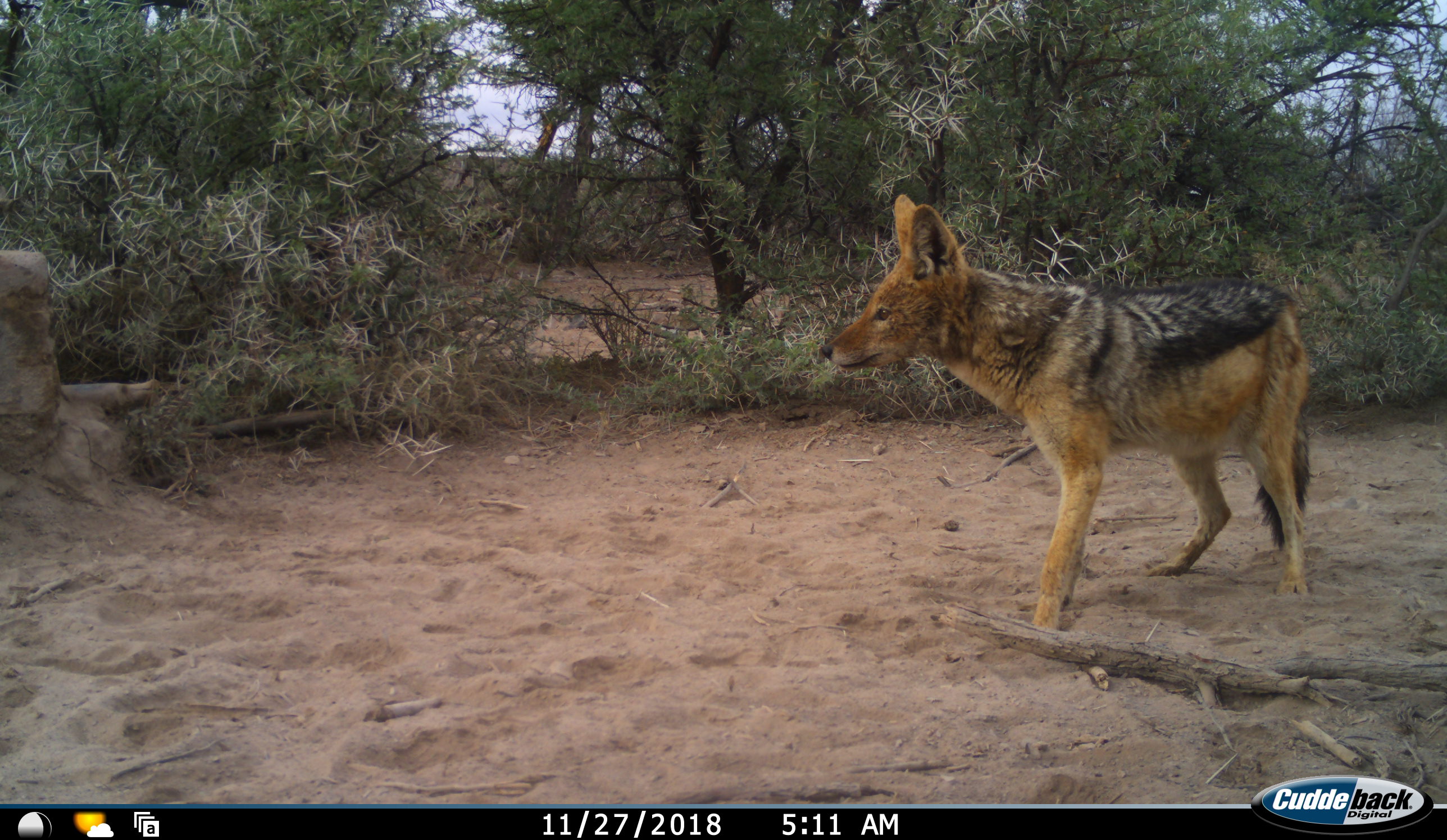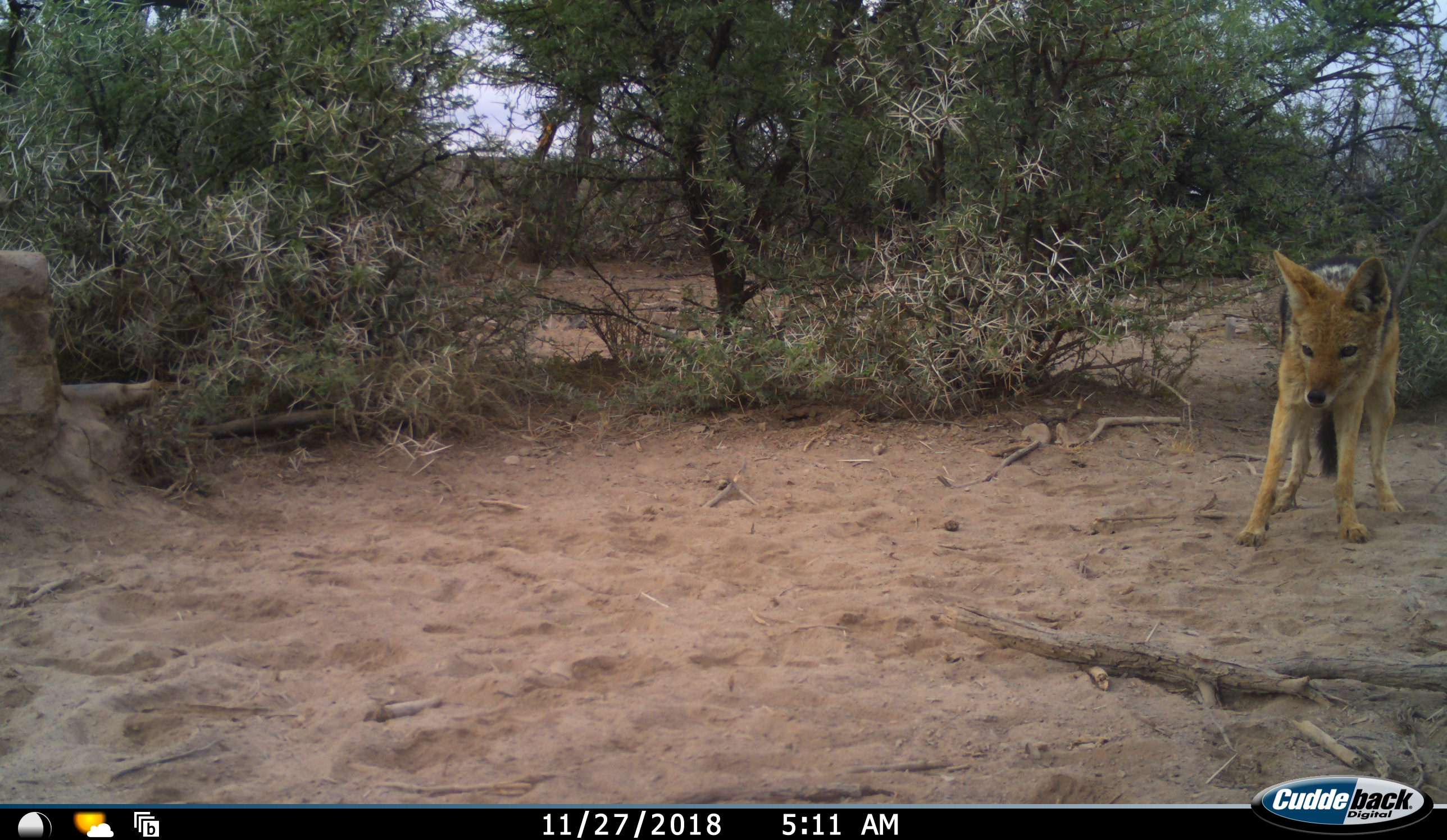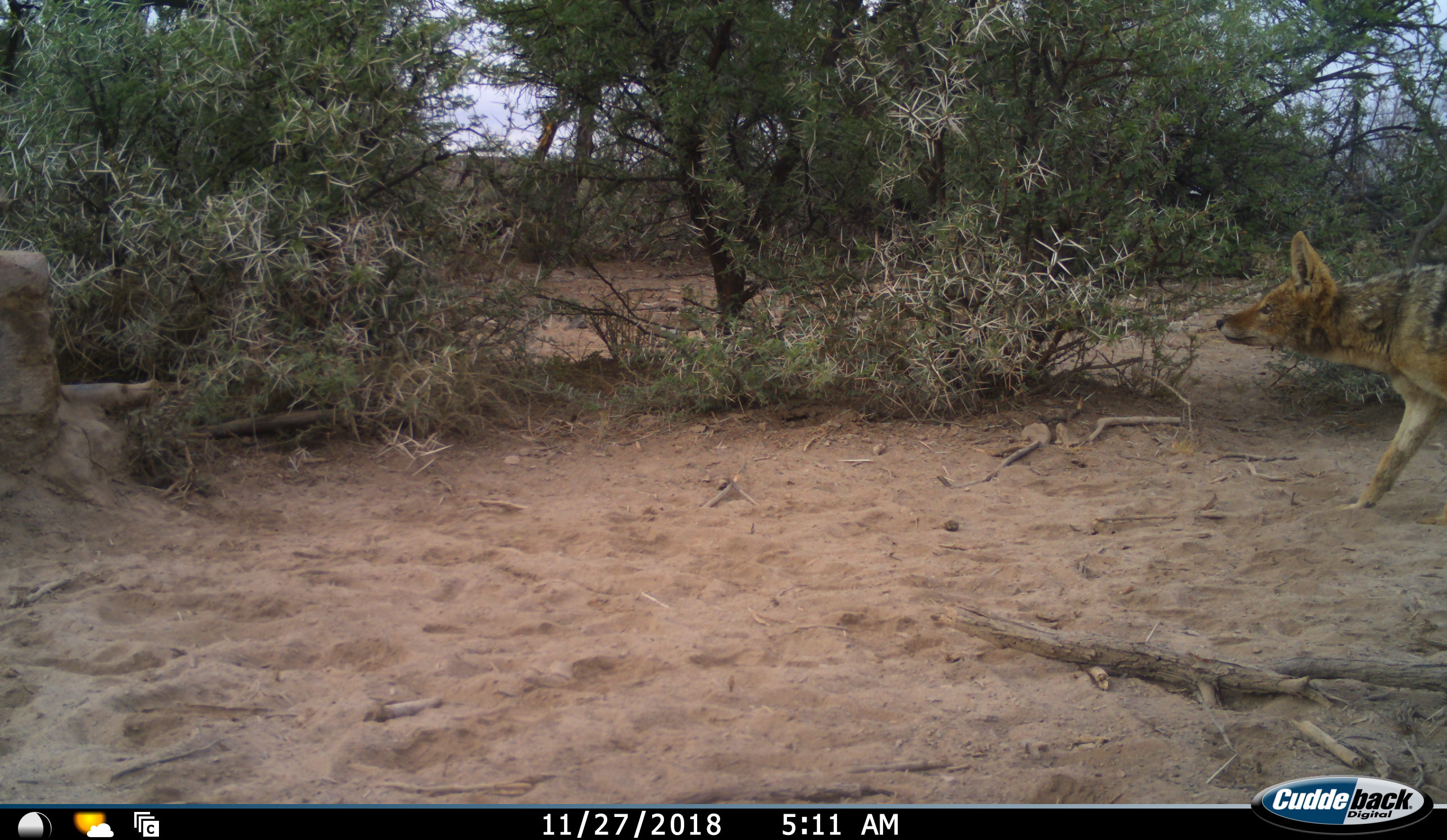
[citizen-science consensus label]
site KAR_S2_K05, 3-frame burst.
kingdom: Animalia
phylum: Chordata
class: Mammalia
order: Carnivora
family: Canidae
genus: Lupulella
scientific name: Lupulella mesomelas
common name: black-backed jackal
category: jackalblackbacked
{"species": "jackalblackbacked (black-backed jackal) (Lupulella mesomelas)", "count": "1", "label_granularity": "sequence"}